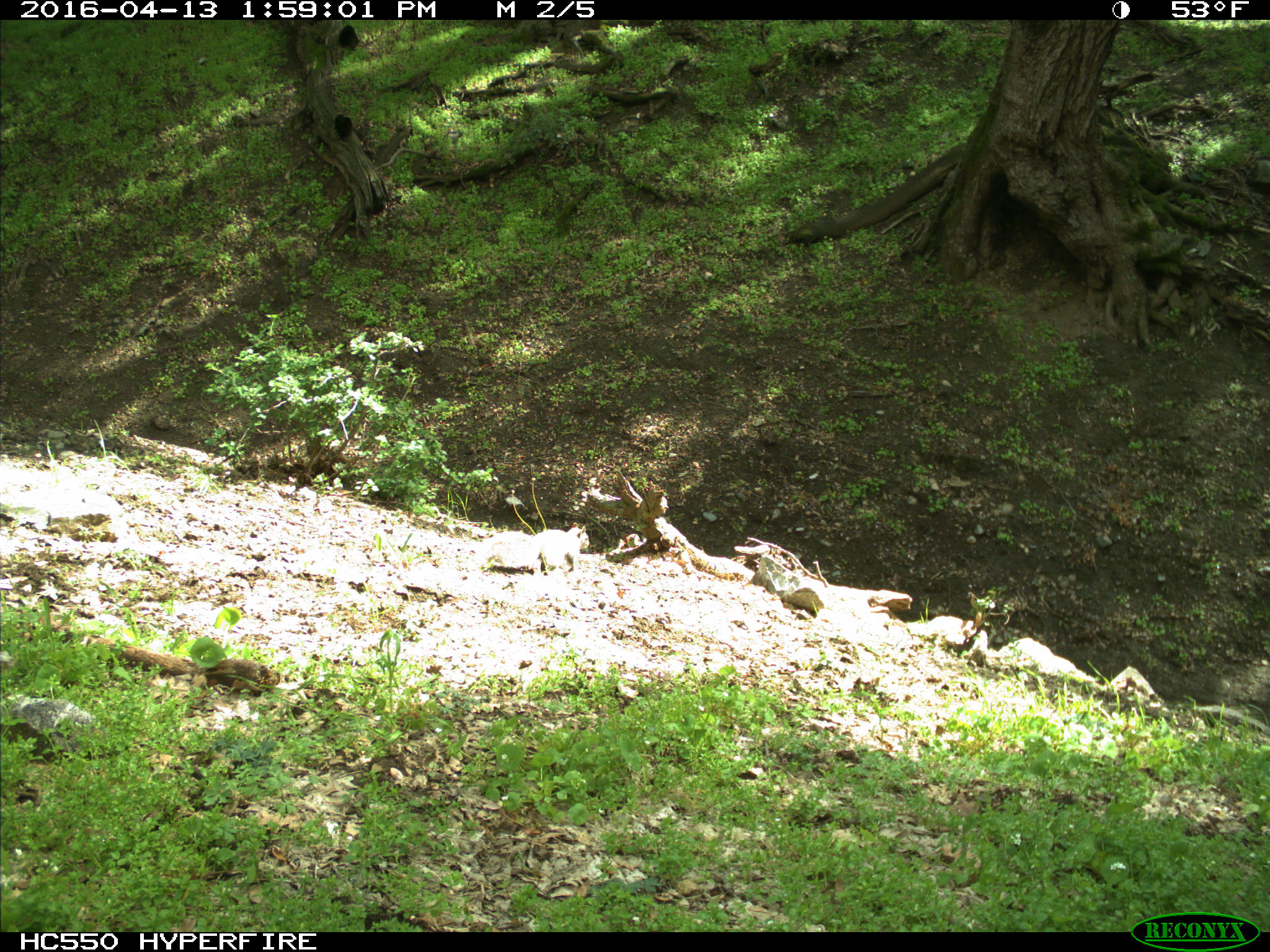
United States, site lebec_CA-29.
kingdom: Animalia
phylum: Chordata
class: Mammalia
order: Rodentia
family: Sciuridae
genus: Sciurus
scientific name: Sciurus carolinensis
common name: eastern gray squirrel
Sciurus carolinensis (eastern gray squirrel).